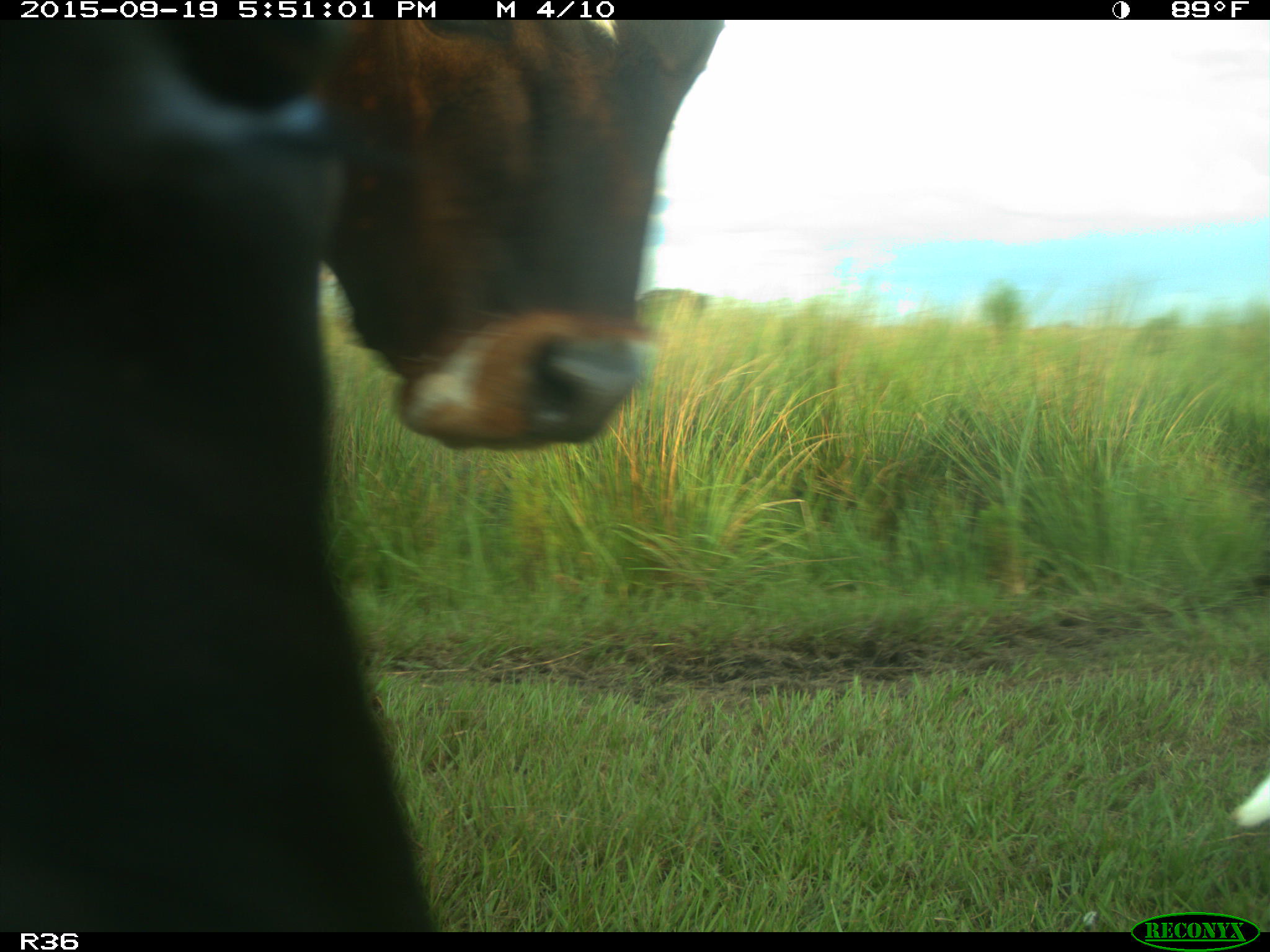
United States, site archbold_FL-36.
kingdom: Animalia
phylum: Chordata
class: Mammalia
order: Artiodactyla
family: Bovidae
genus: Bos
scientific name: Bos taurus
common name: domestic cow